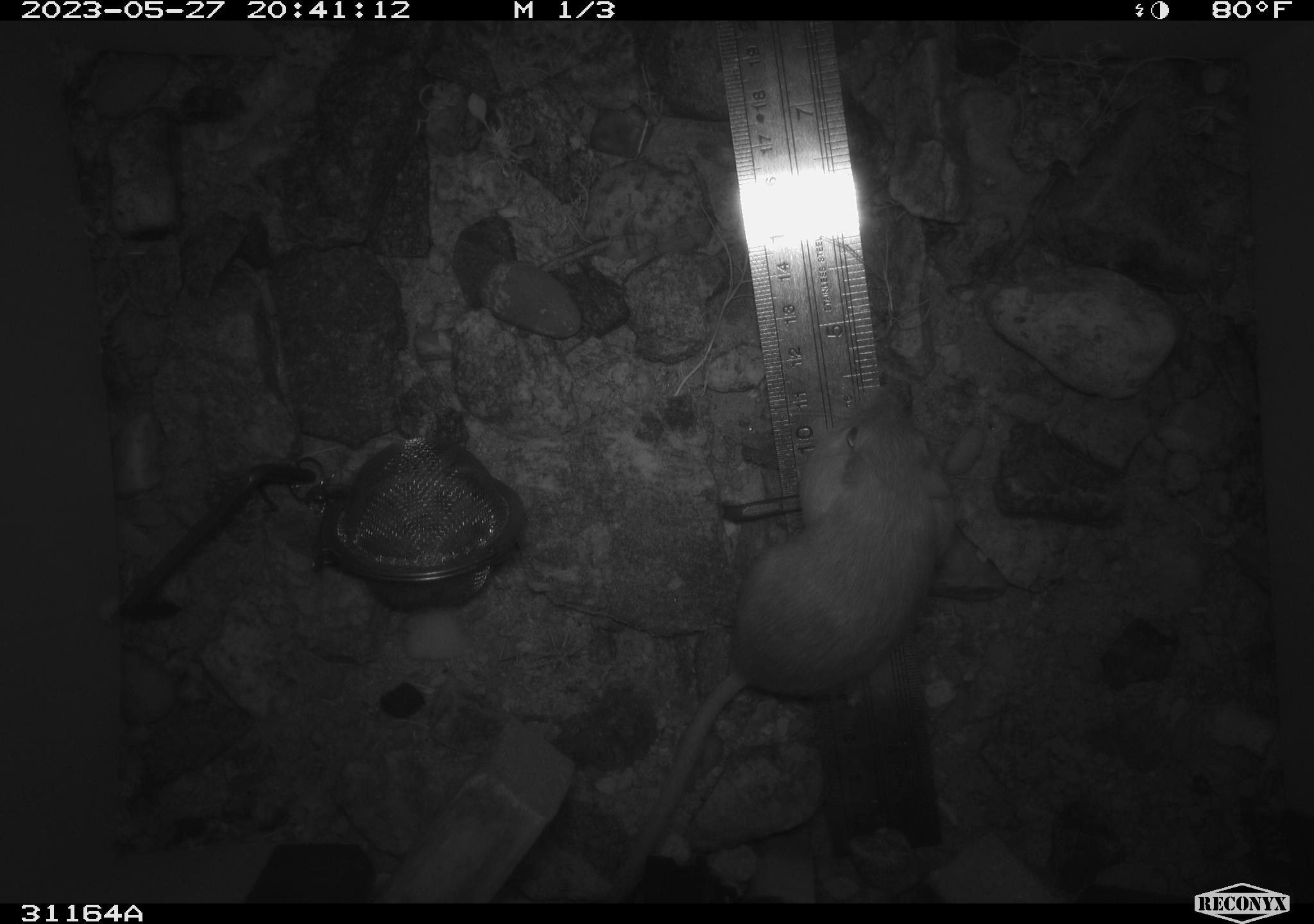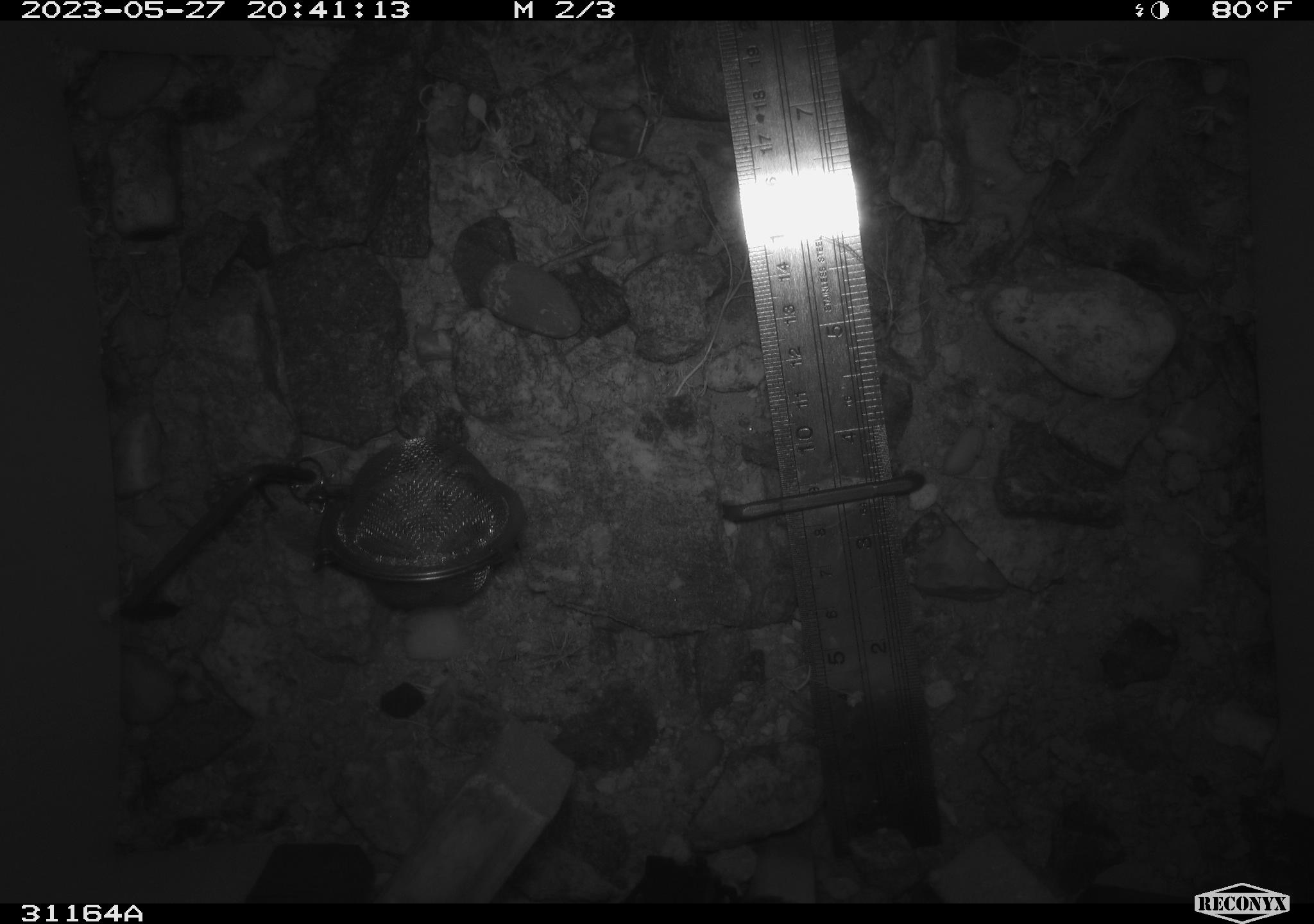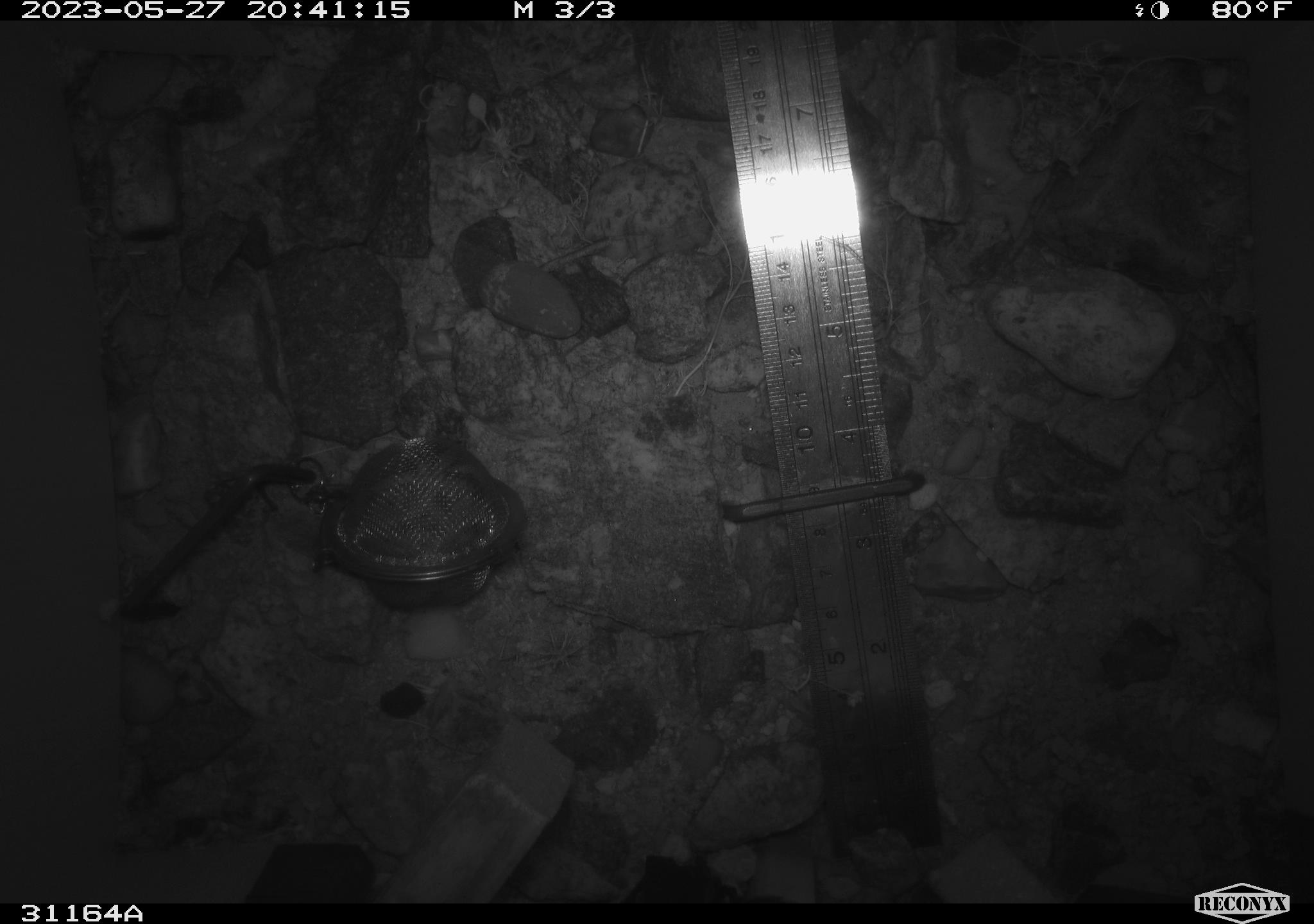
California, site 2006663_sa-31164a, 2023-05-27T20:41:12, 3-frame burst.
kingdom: Animalia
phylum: Chordata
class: Mammalia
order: Rodentia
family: Heteromyidae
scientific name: Heteromyidae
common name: kangaroo rats and pocket mice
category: heteromyidae family